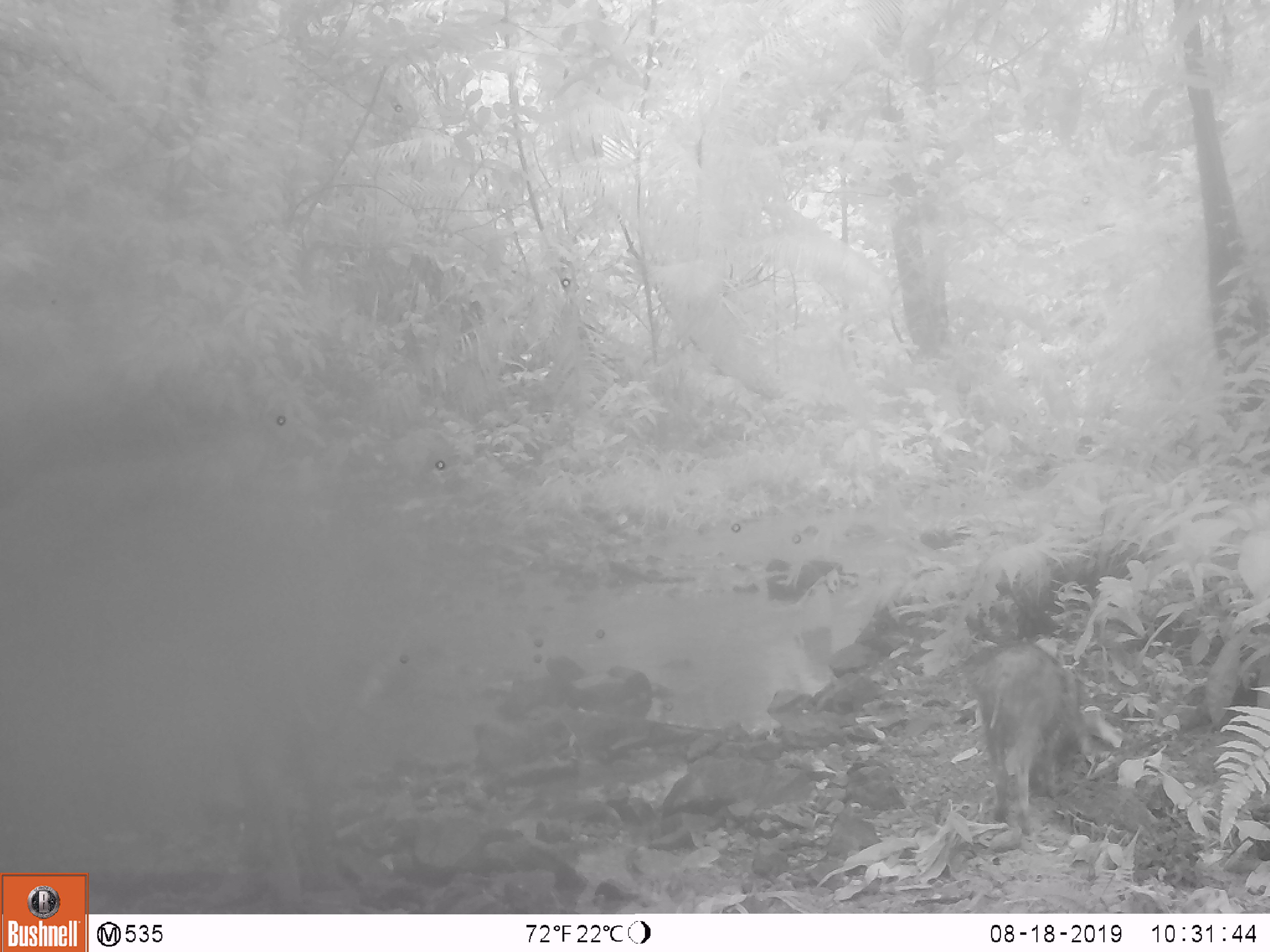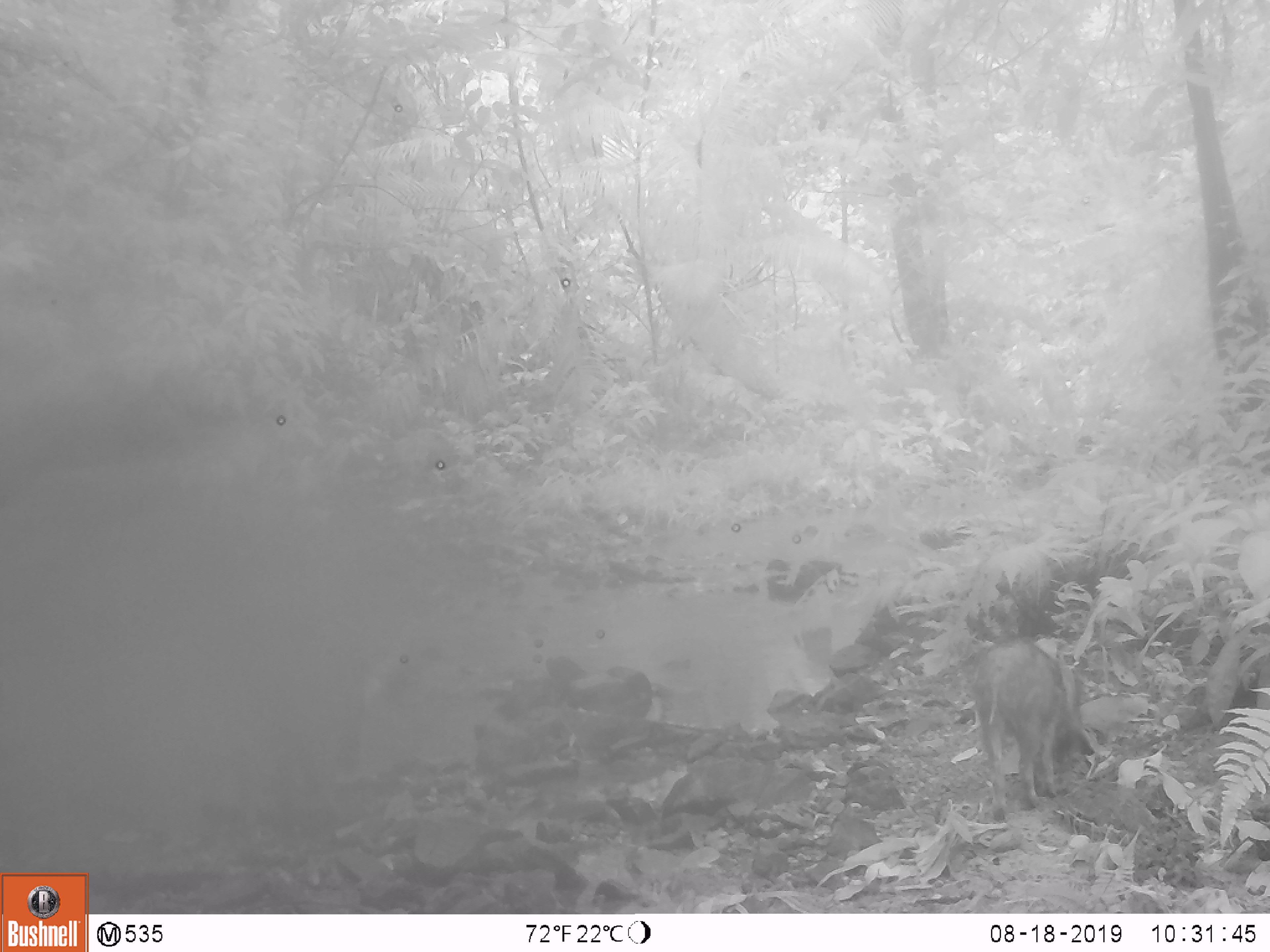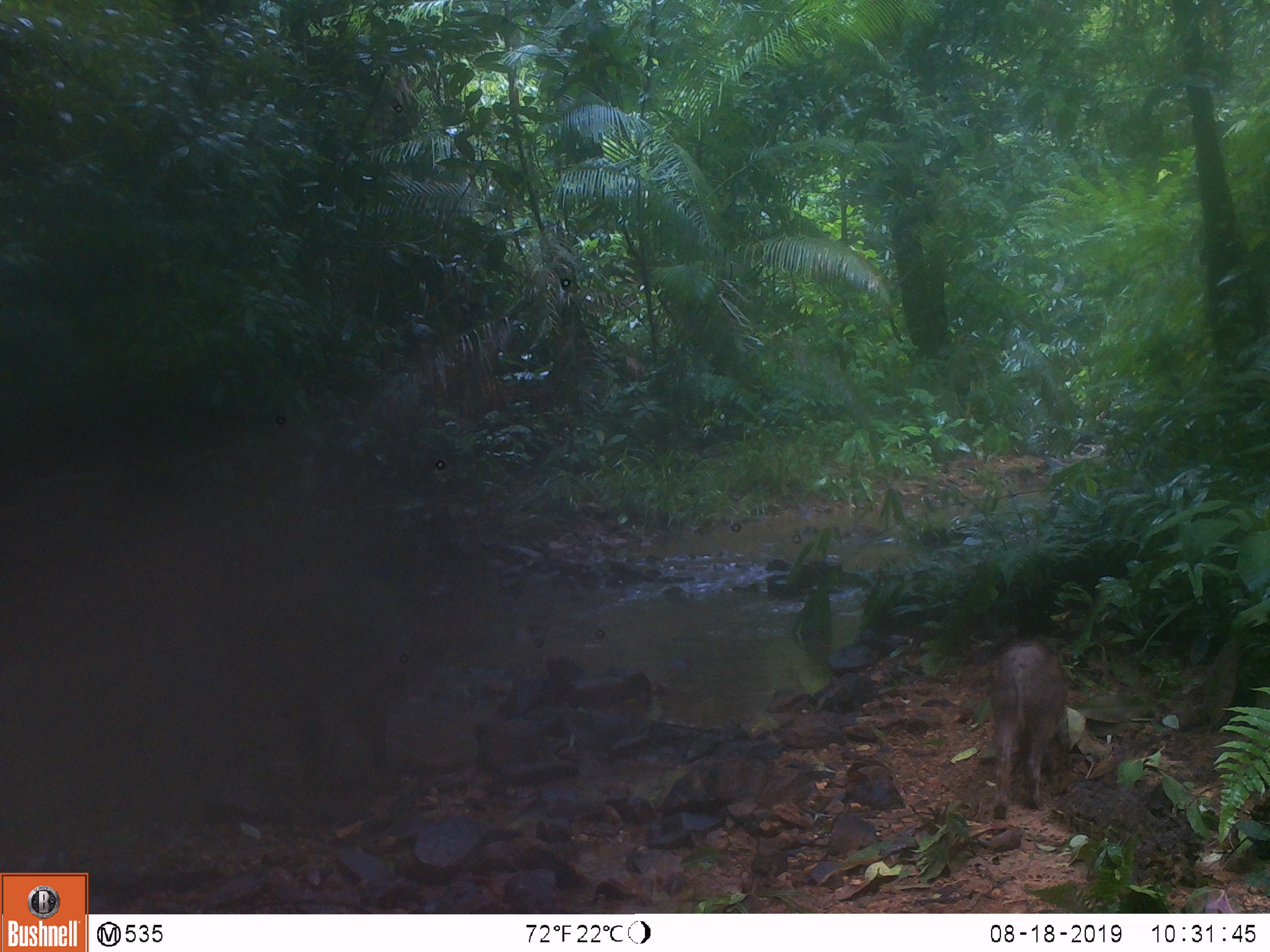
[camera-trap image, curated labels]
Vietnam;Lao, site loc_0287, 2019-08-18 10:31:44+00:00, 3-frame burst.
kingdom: Animalia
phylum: Chordata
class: Mammalia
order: Artiodactyla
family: Suidae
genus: Sus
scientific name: Sus scrofa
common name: eurasian wild pig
Eurasian wild pig (Sus scrofa). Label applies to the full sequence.